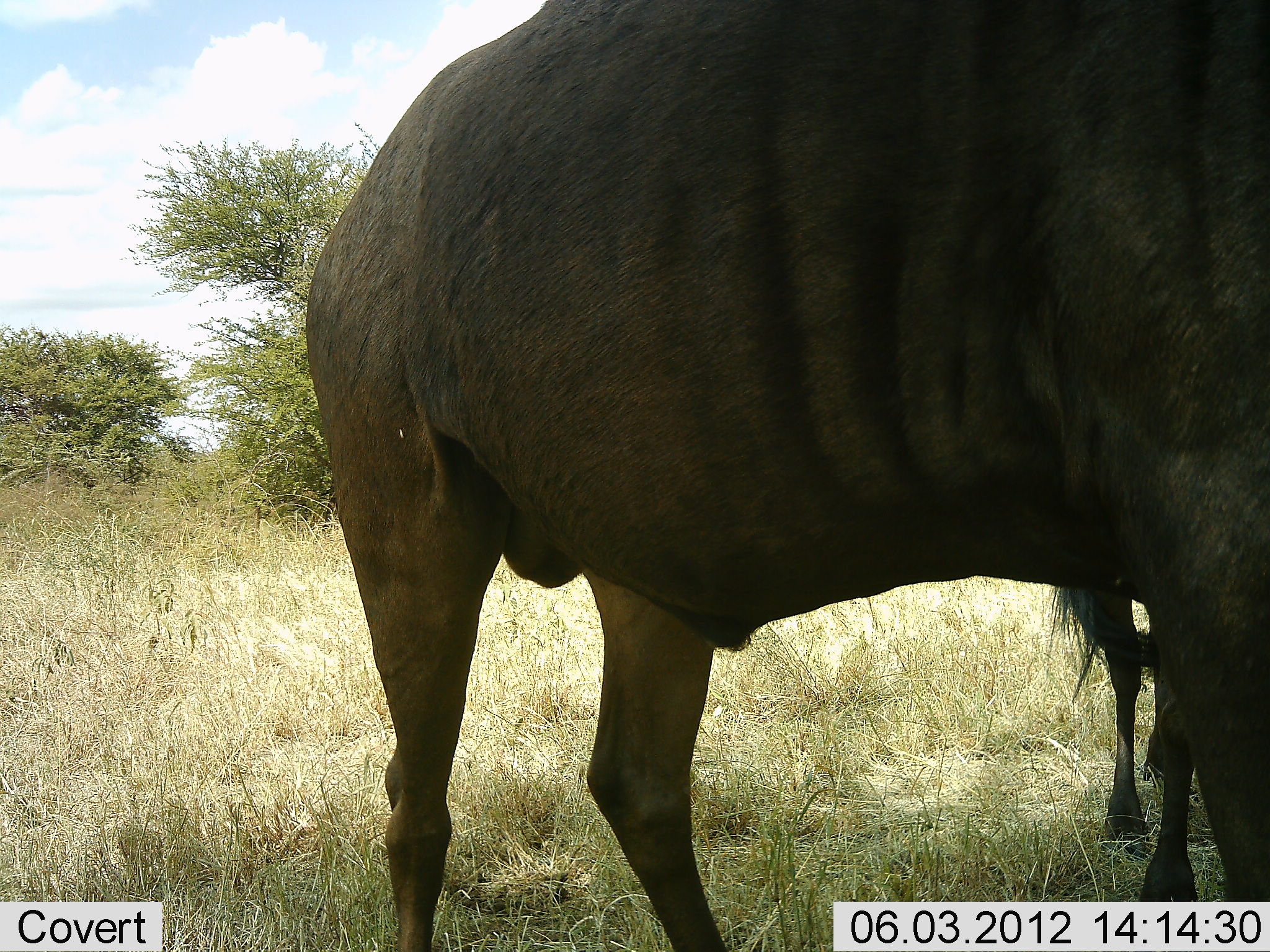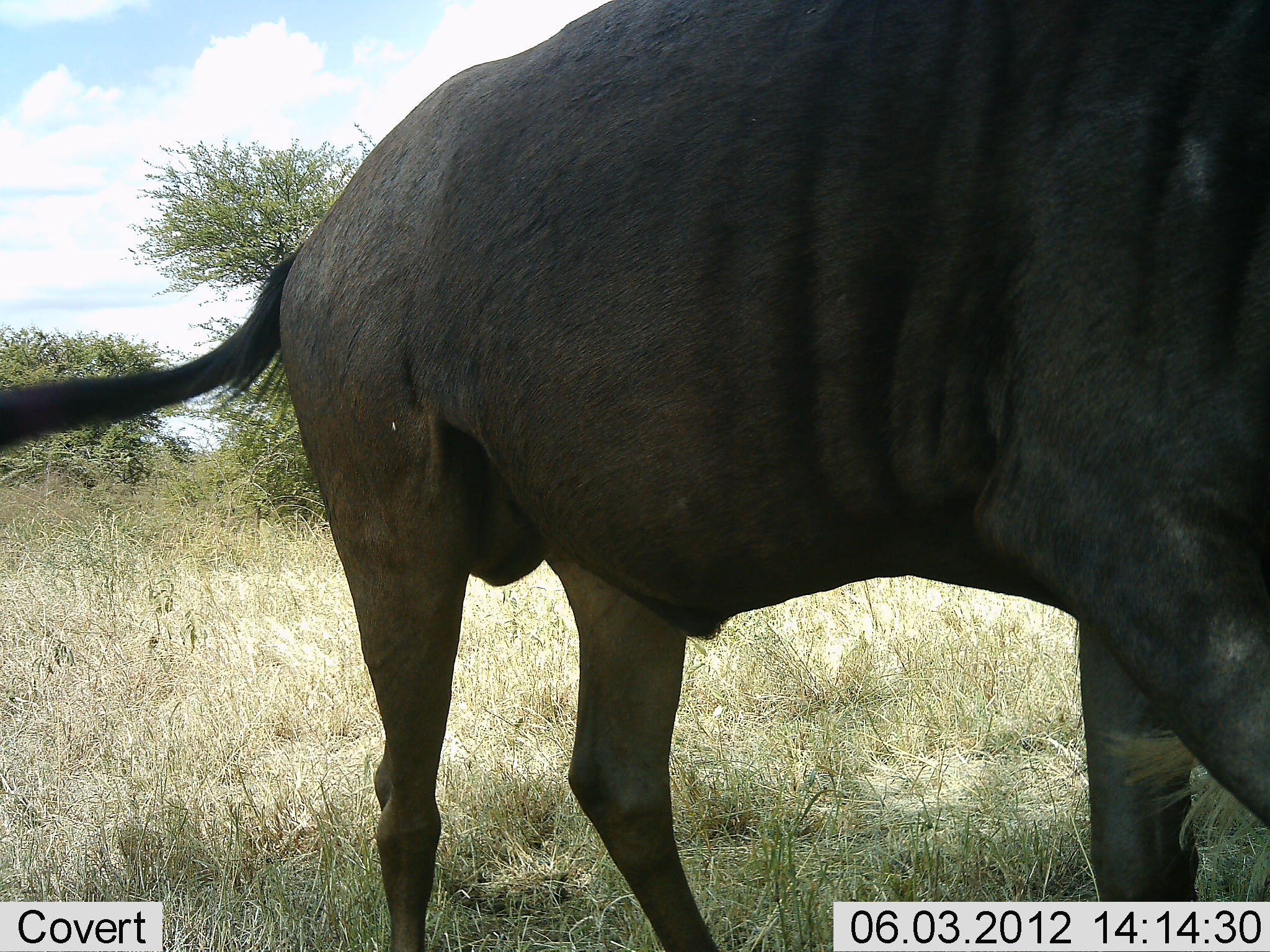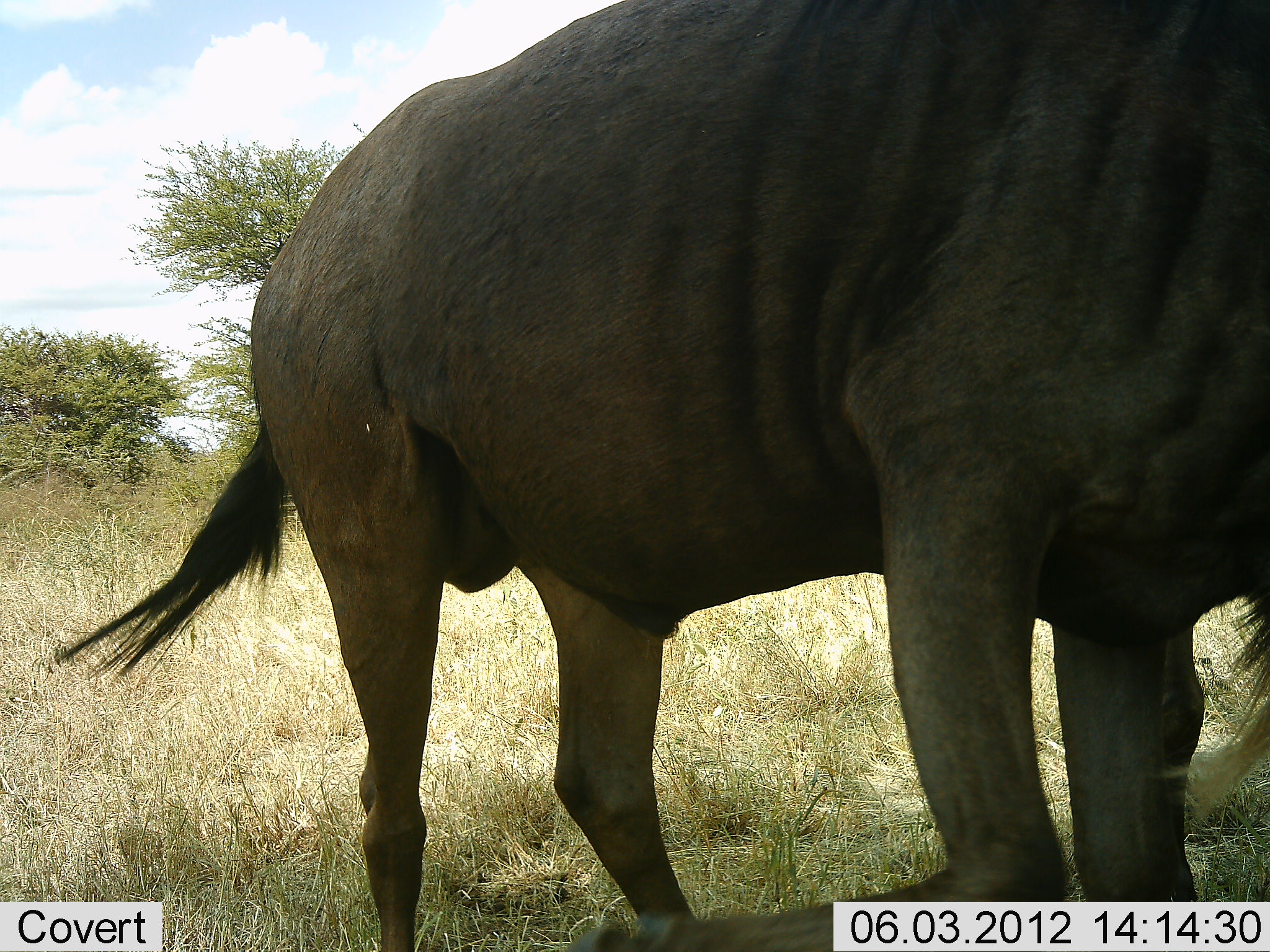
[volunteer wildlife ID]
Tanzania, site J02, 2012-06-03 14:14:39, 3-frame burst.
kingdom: Animalia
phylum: Chordata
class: Mammalia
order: Artiodactyla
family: Bovidae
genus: Connochaetes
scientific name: Connochaetes taurinus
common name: blue wildebeest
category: wildebeest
Wildebeest (blue wildebeest) (Connochaetes taurinus), count 2. Behavior (volunteer vote fractions): standing 90%, resting 0%, moving 60%, interacting 0%. Young present (vote fraction): 0%. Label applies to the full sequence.